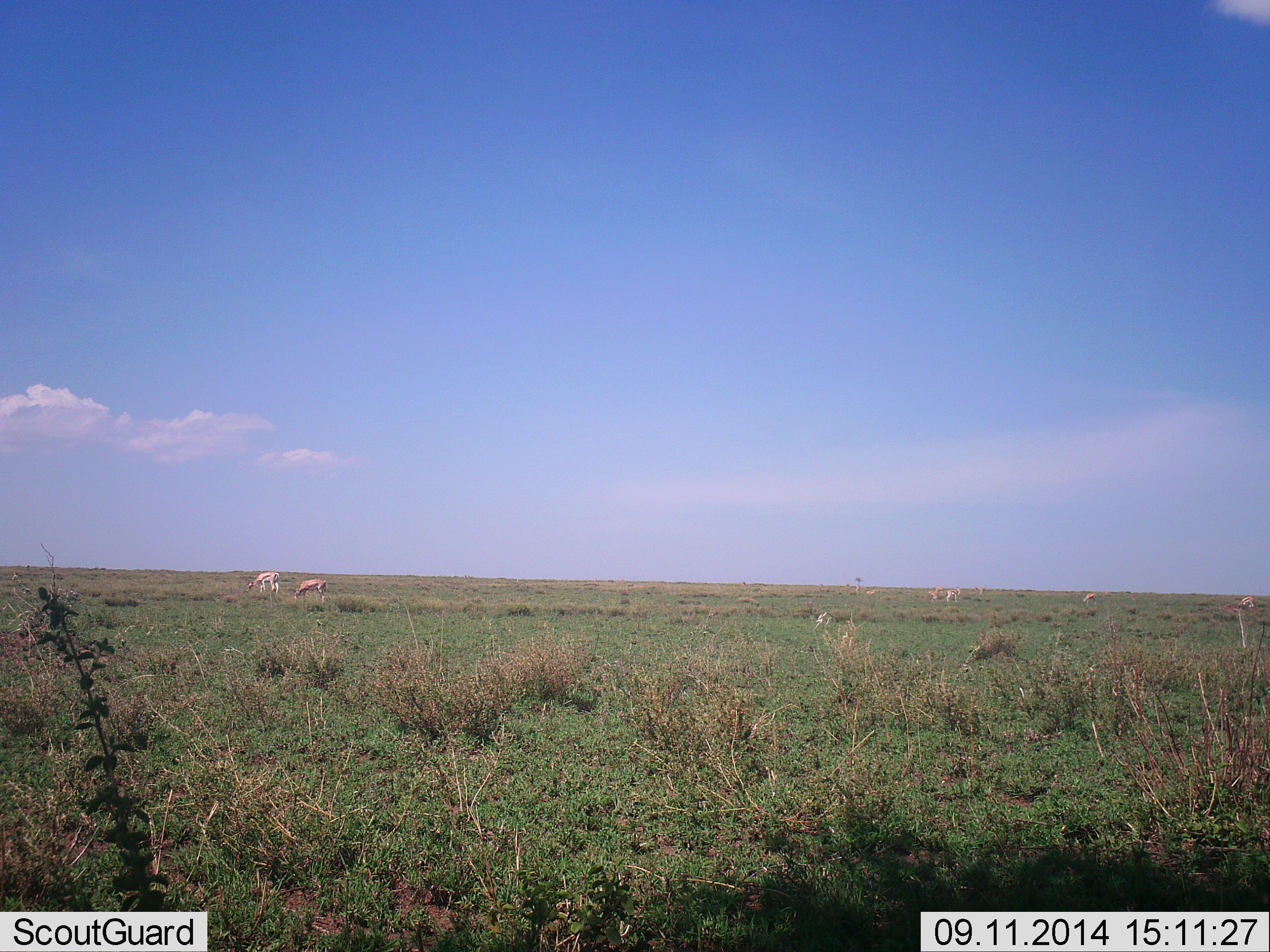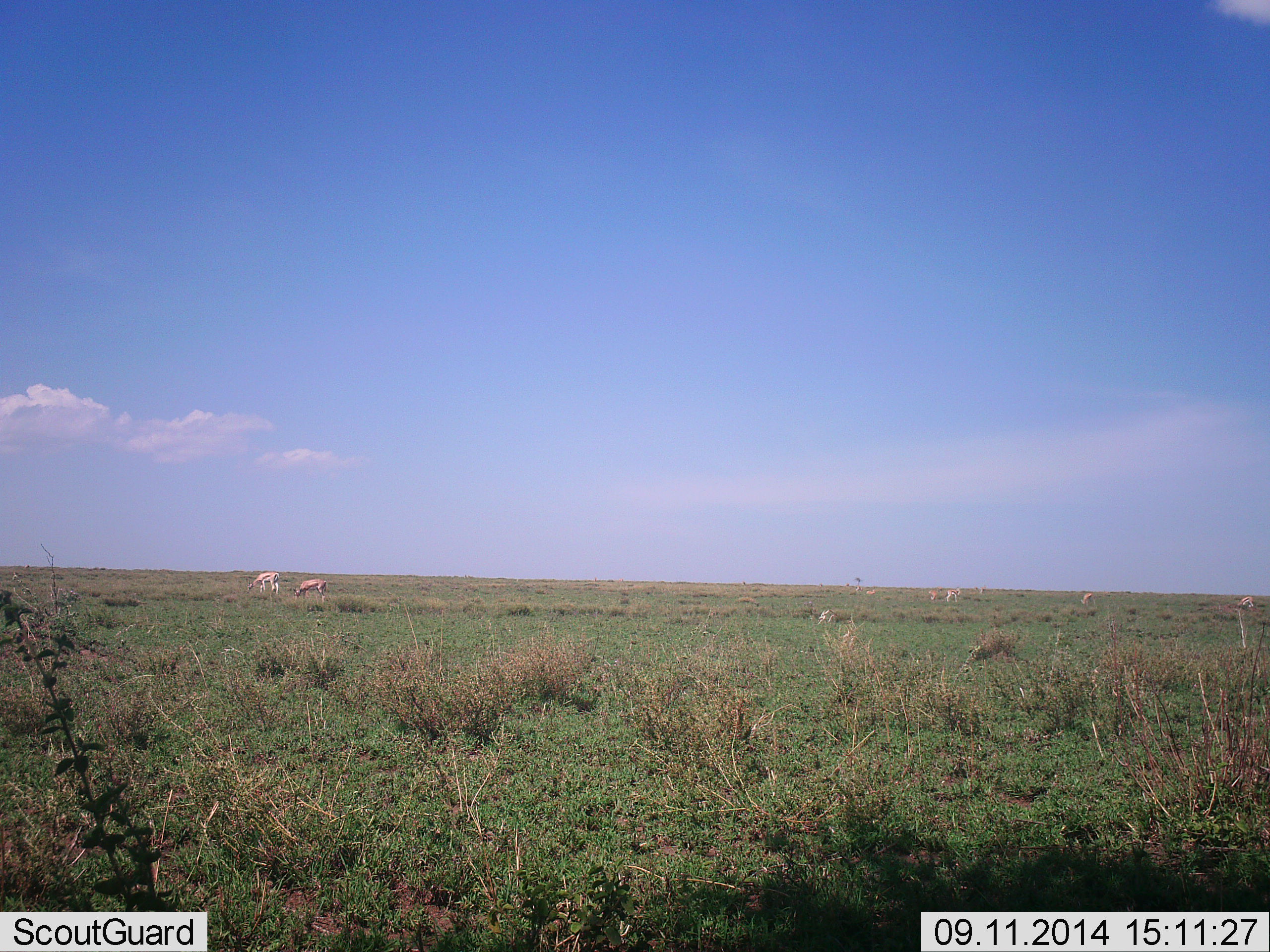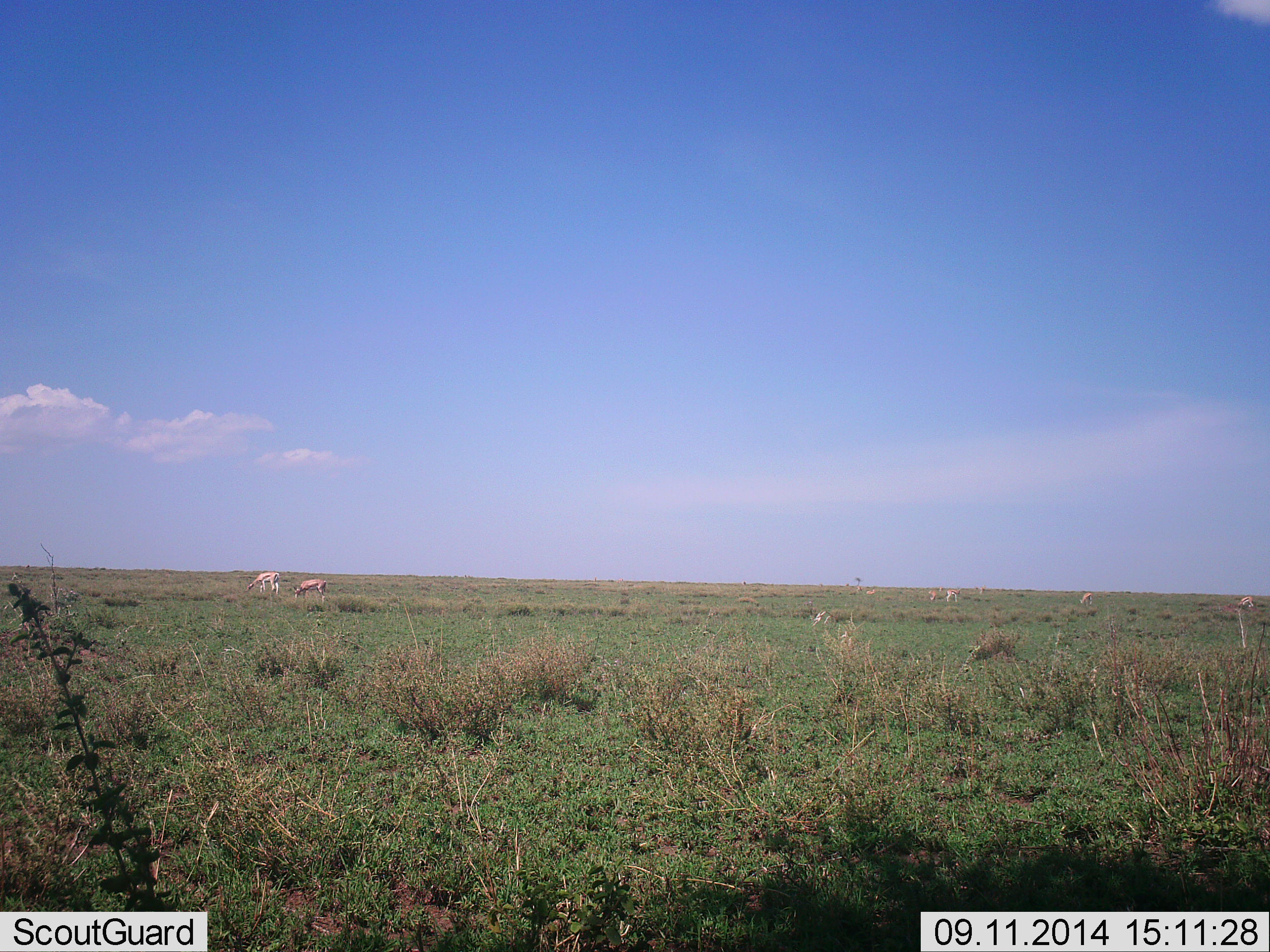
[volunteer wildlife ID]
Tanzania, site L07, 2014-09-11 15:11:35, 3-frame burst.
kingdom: Animalia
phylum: Chordata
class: Mammalia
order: Artiodactyla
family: Bovidae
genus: Nanger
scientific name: Nanger granti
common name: grant's gazelle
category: gazellegrants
Gazellegrants (grant's gazelle) (Nanger granti), count 7. Behavior (volunteer vote fractions): standing 70%, resting 0%, moving 0%, interacting 0%. Young present (vote fraction): 0%. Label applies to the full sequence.